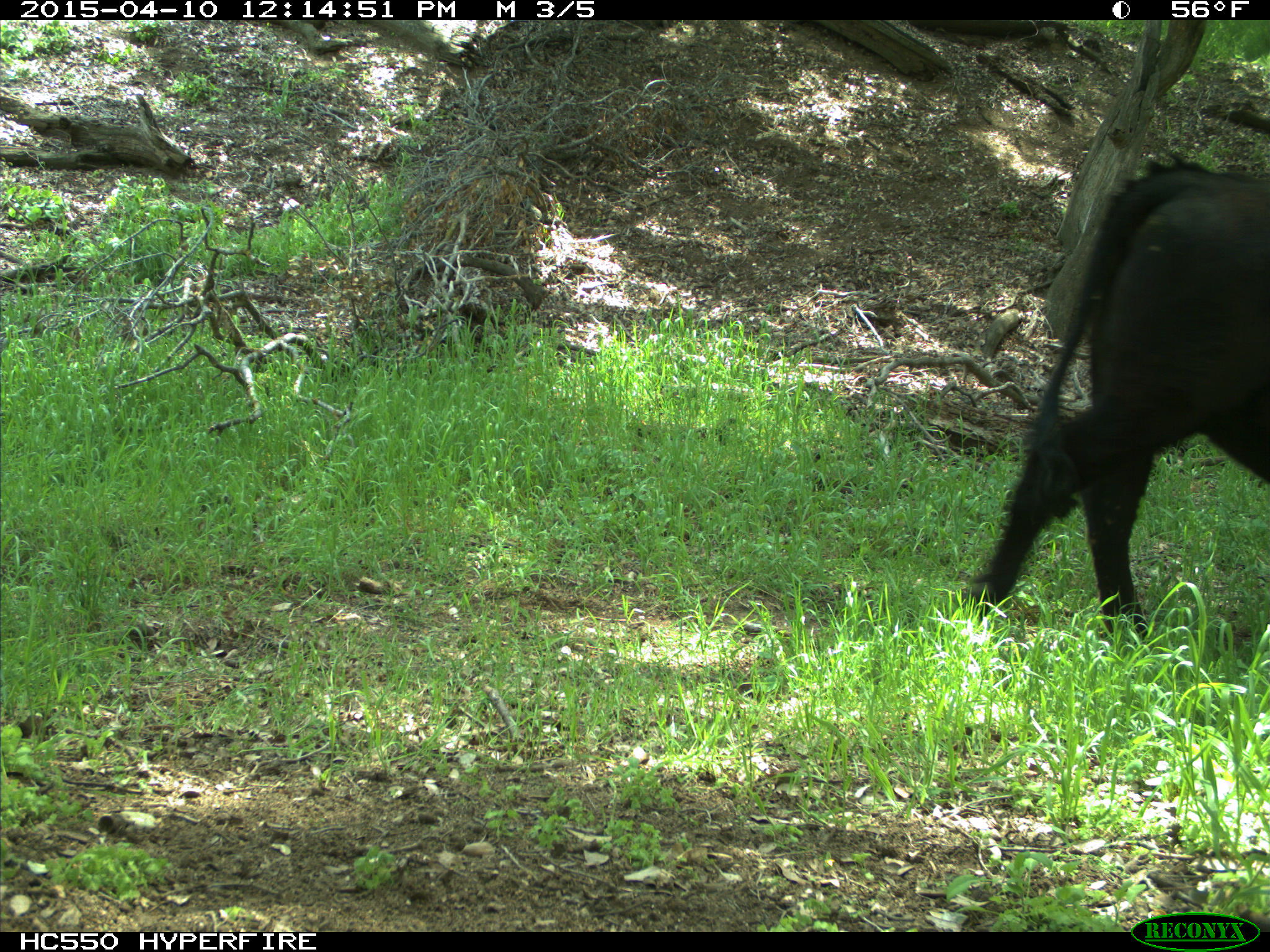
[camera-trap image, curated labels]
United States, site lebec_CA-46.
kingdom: Animalia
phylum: Chordata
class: Mammalia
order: Artiodactyla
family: Bovidae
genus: Bos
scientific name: Bos taurus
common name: domestic cow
Bos taurus (domestic cow).